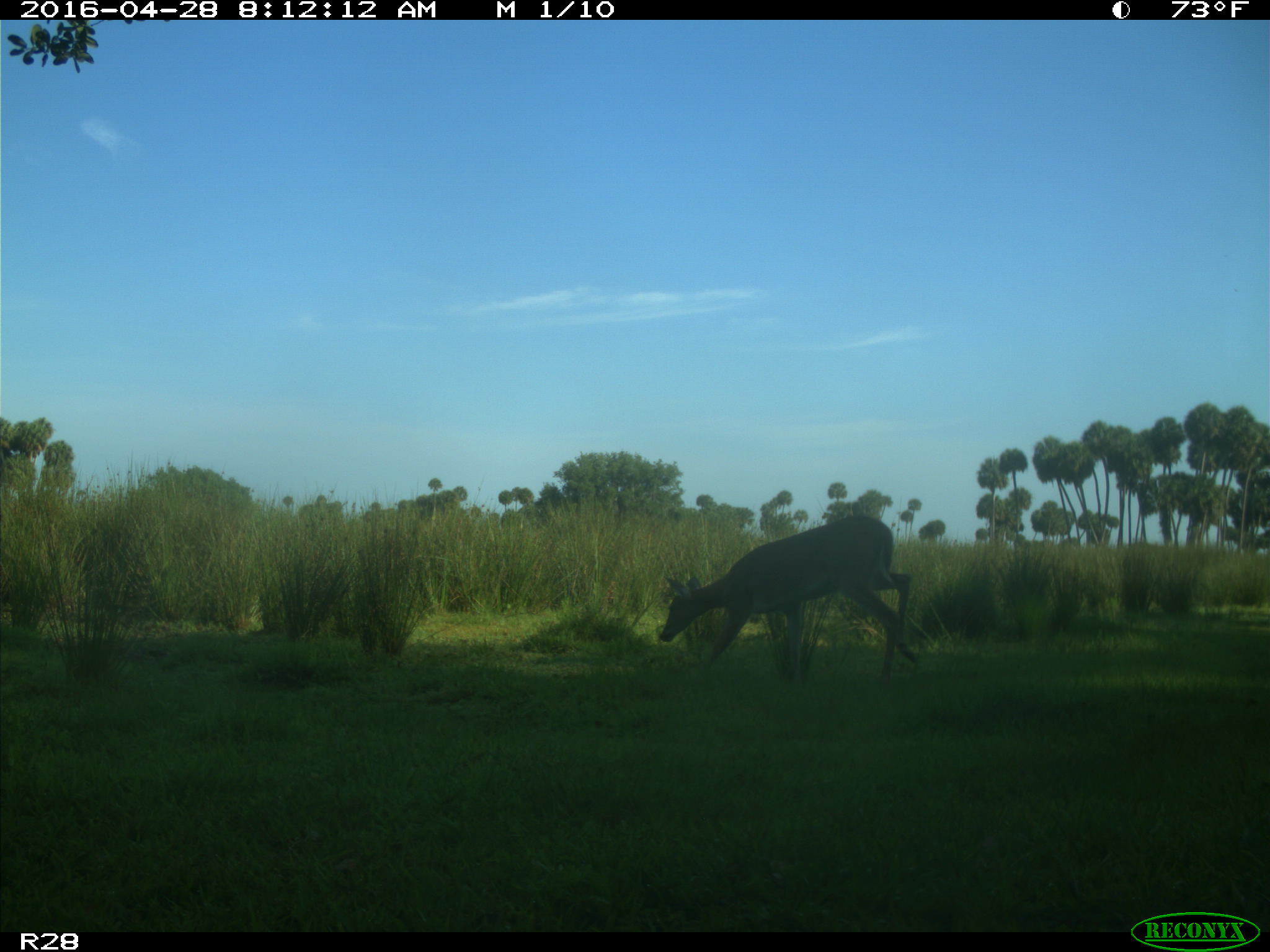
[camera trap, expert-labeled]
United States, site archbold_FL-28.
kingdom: Animalia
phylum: Chordata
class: Mammalia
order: Artiodactyla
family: Cervidae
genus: Odocoileus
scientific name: Odocoileus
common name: deer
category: unidentified deer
Unidentified deer (deer) (Odocoileus).